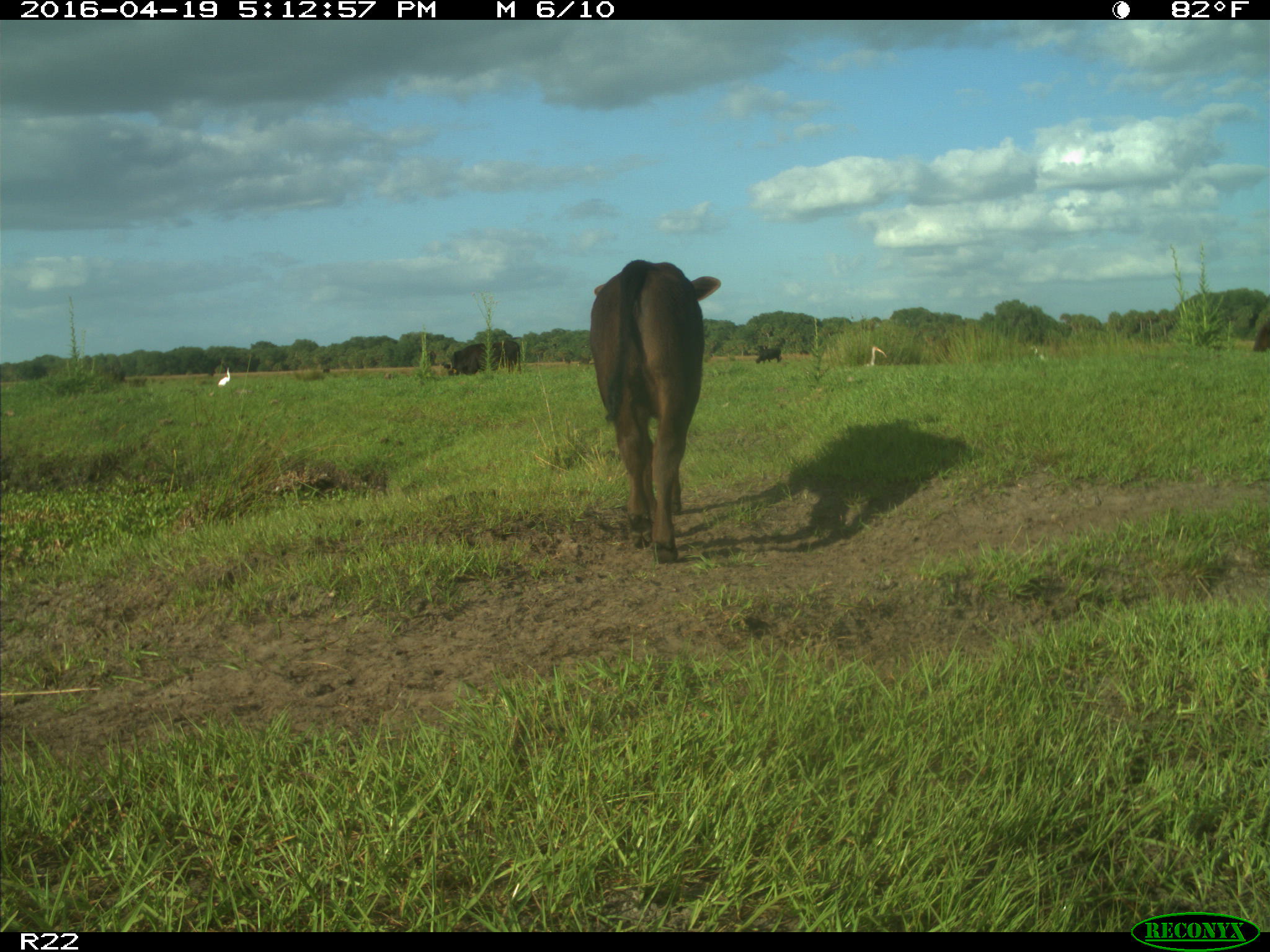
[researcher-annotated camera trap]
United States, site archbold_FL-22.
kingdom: Animalia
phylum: Chordata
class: Mammalia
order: Artiodactyla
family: Bovidae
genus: Bos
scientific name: Bos taurus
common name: domestic cow